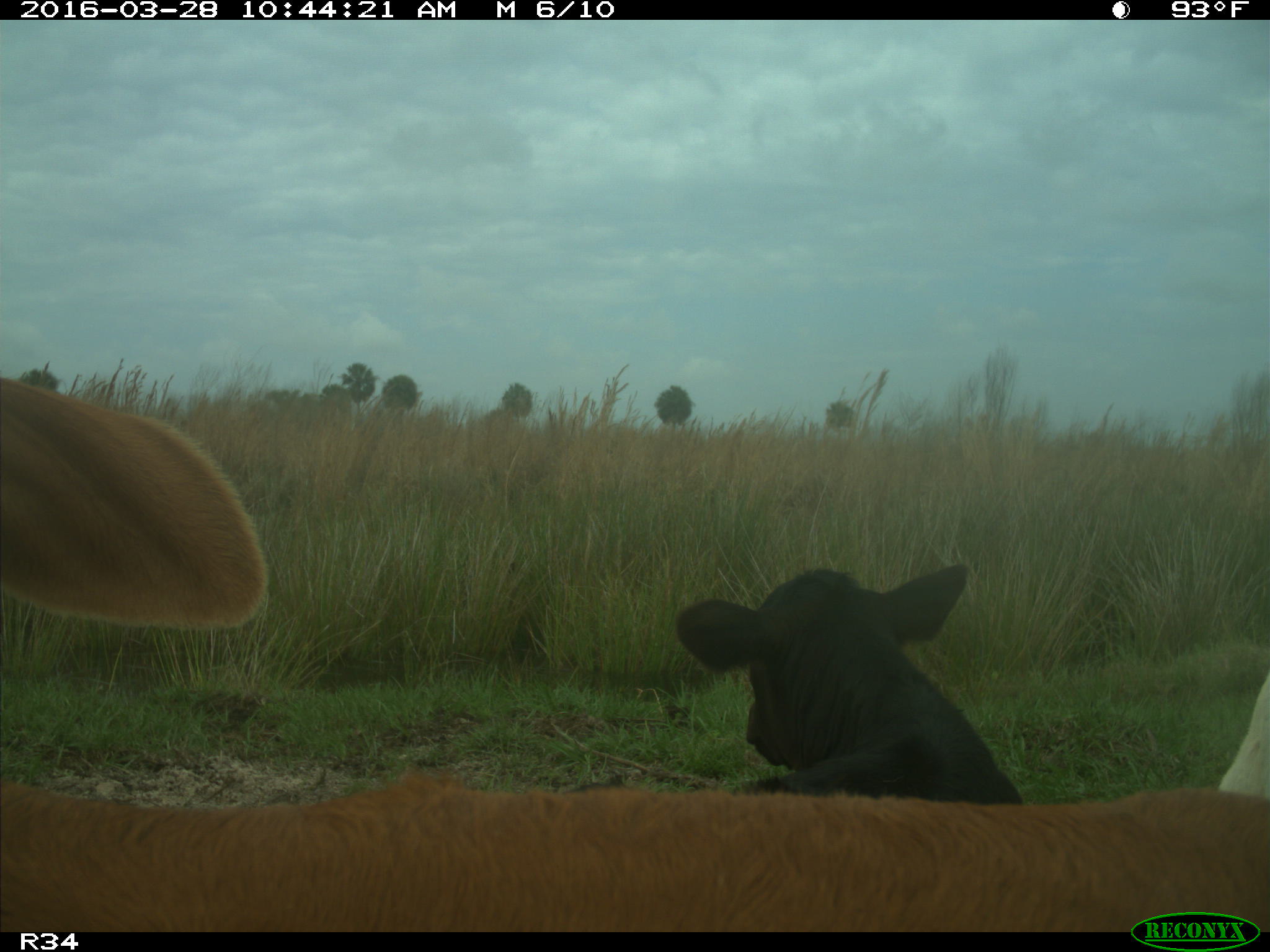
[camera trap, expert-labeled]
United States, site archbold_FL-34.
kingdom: Animalia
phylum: Chordata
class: Mammalia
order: Artiodactyla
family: Bovidae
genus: Bos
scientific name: Bos taurus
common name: domestic cow